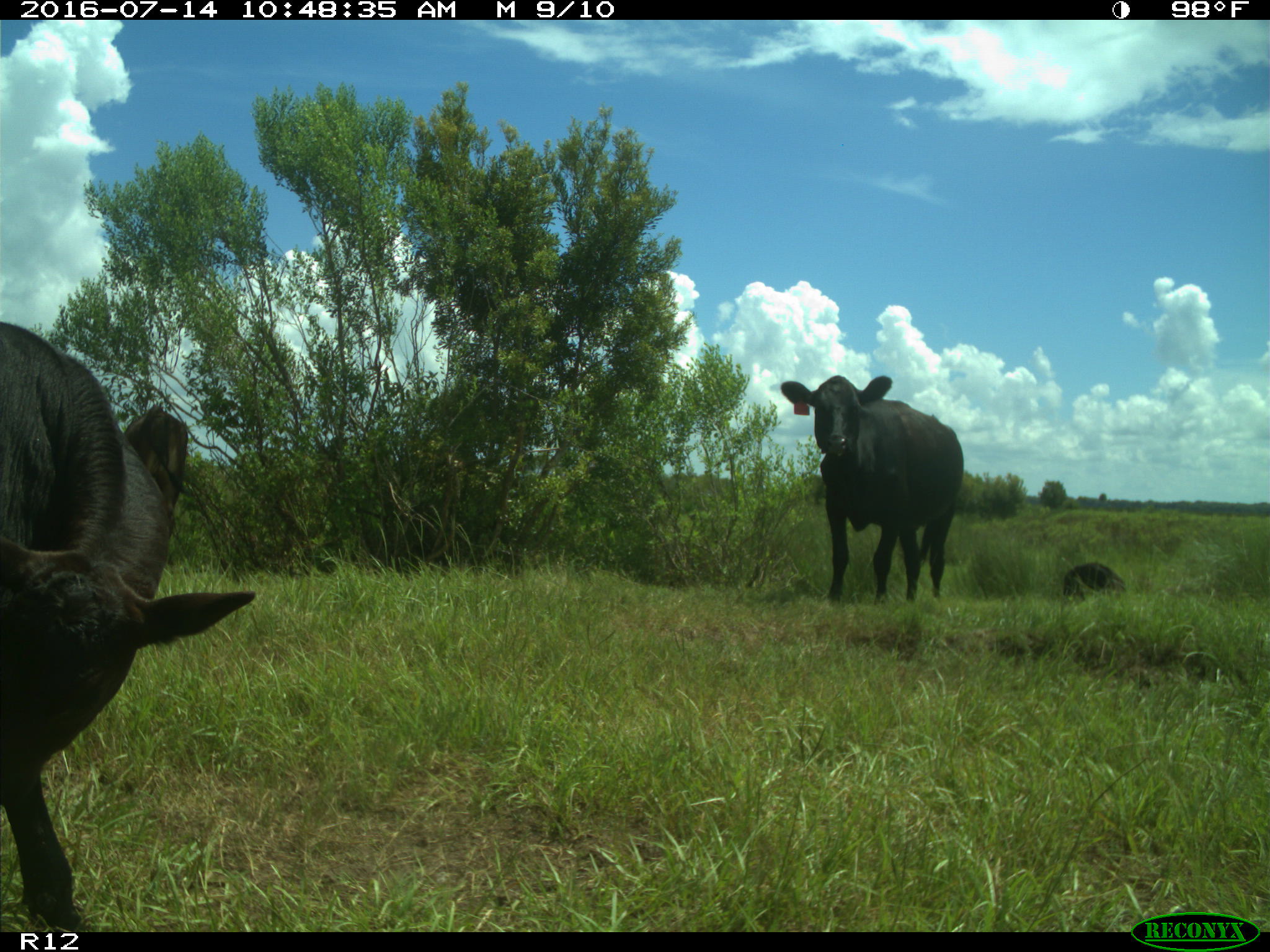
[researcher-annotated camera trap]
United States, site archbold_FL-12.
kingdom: Animalia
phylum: Chordata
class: Mammalia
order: Artiodactyla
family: Bovidae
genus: Bos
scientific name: Bos taurus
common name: domestic cow